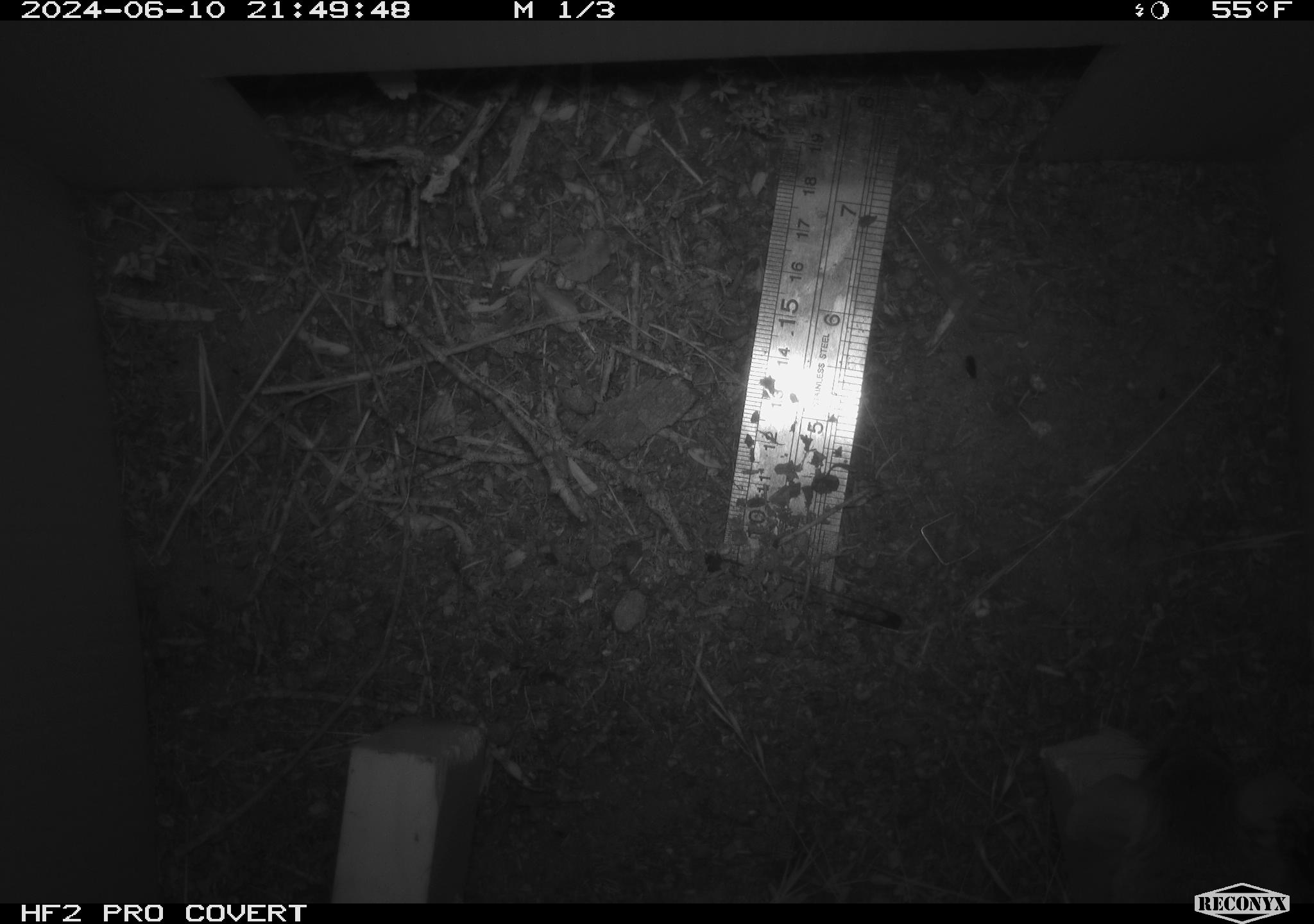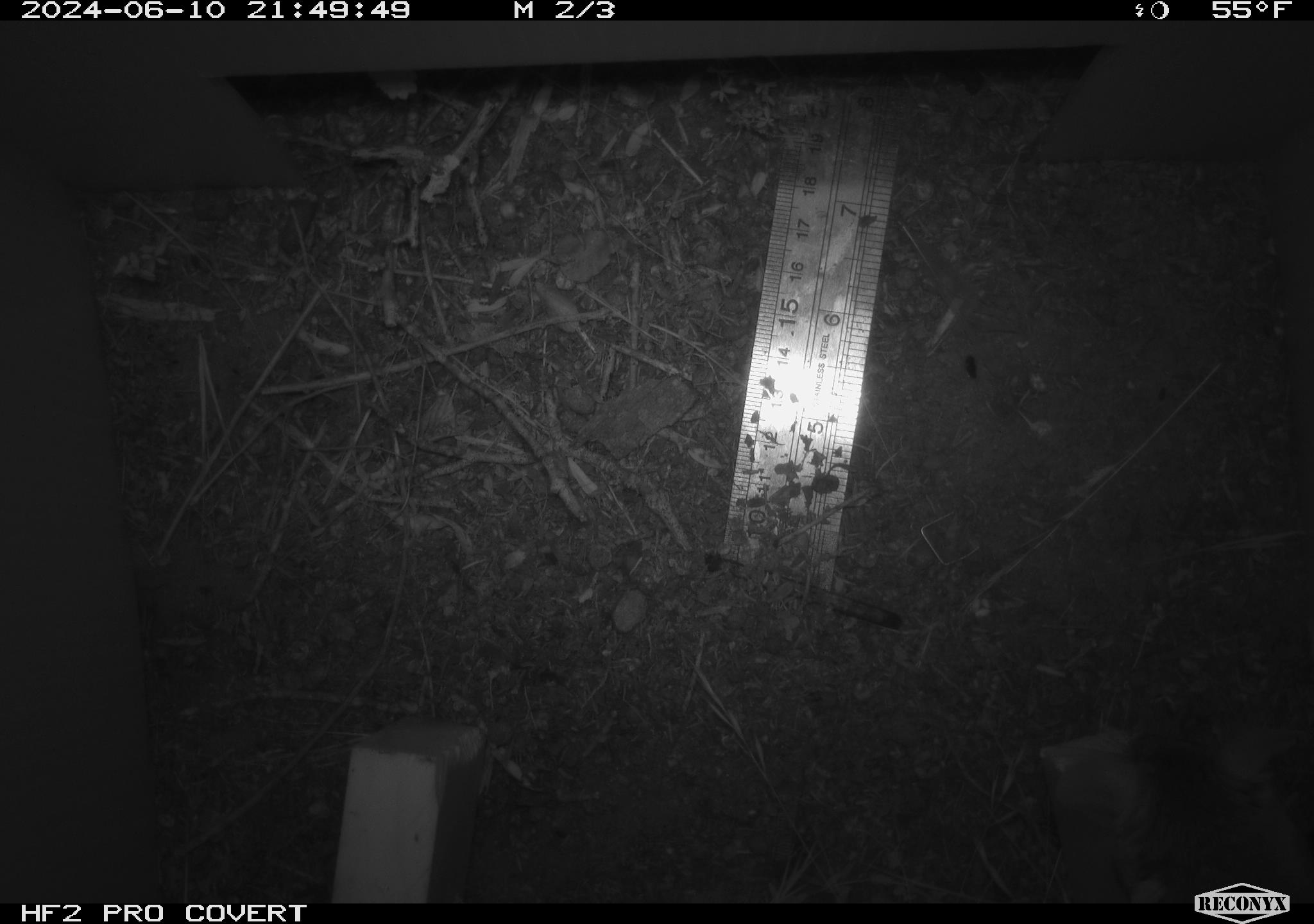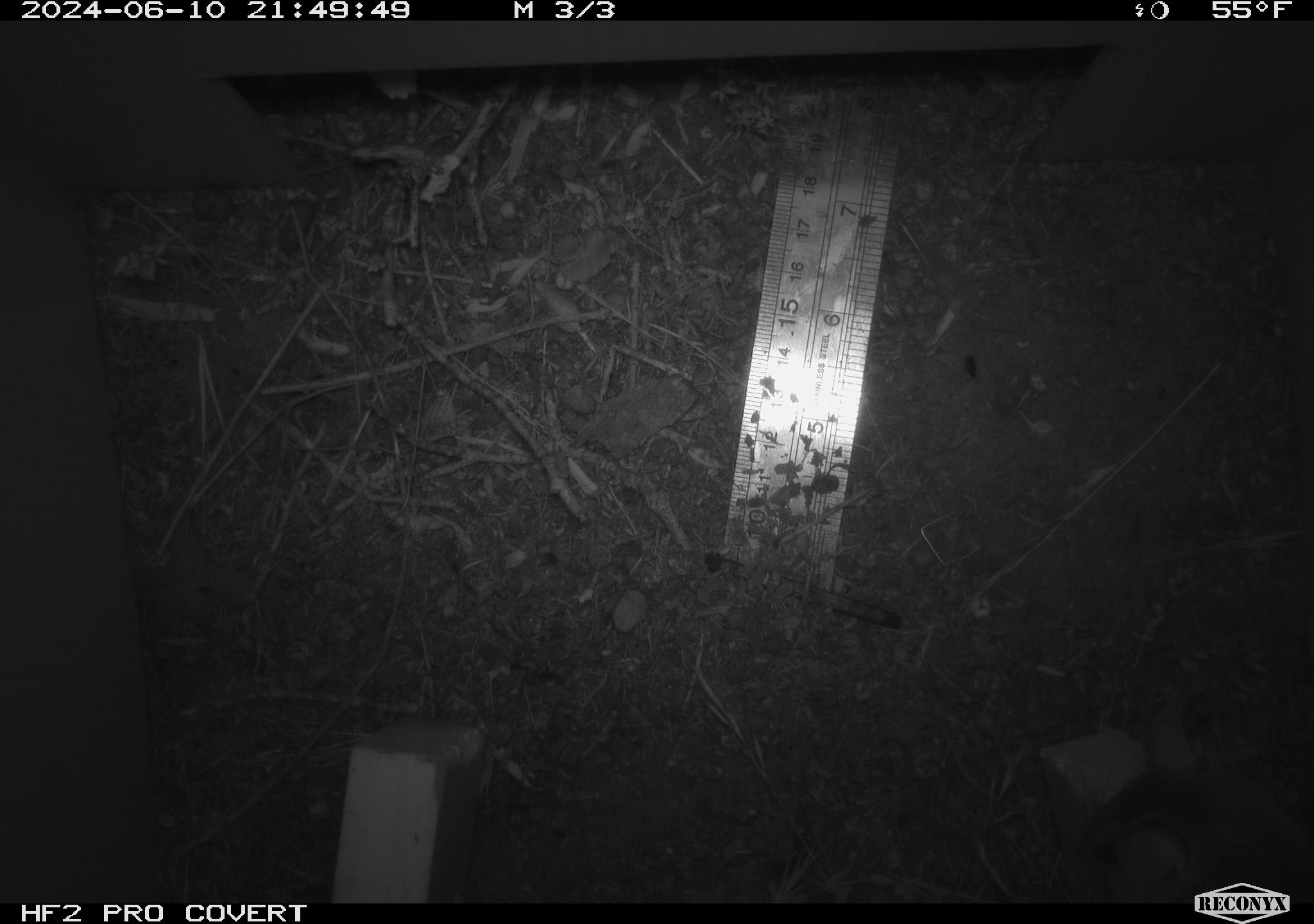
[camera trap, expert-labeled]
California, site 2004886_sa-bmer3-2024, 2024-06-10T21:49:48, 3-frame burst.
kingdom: Animalia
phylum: Chordata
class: Mammalia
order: Rodentia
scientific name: Rodentia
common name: mouse species